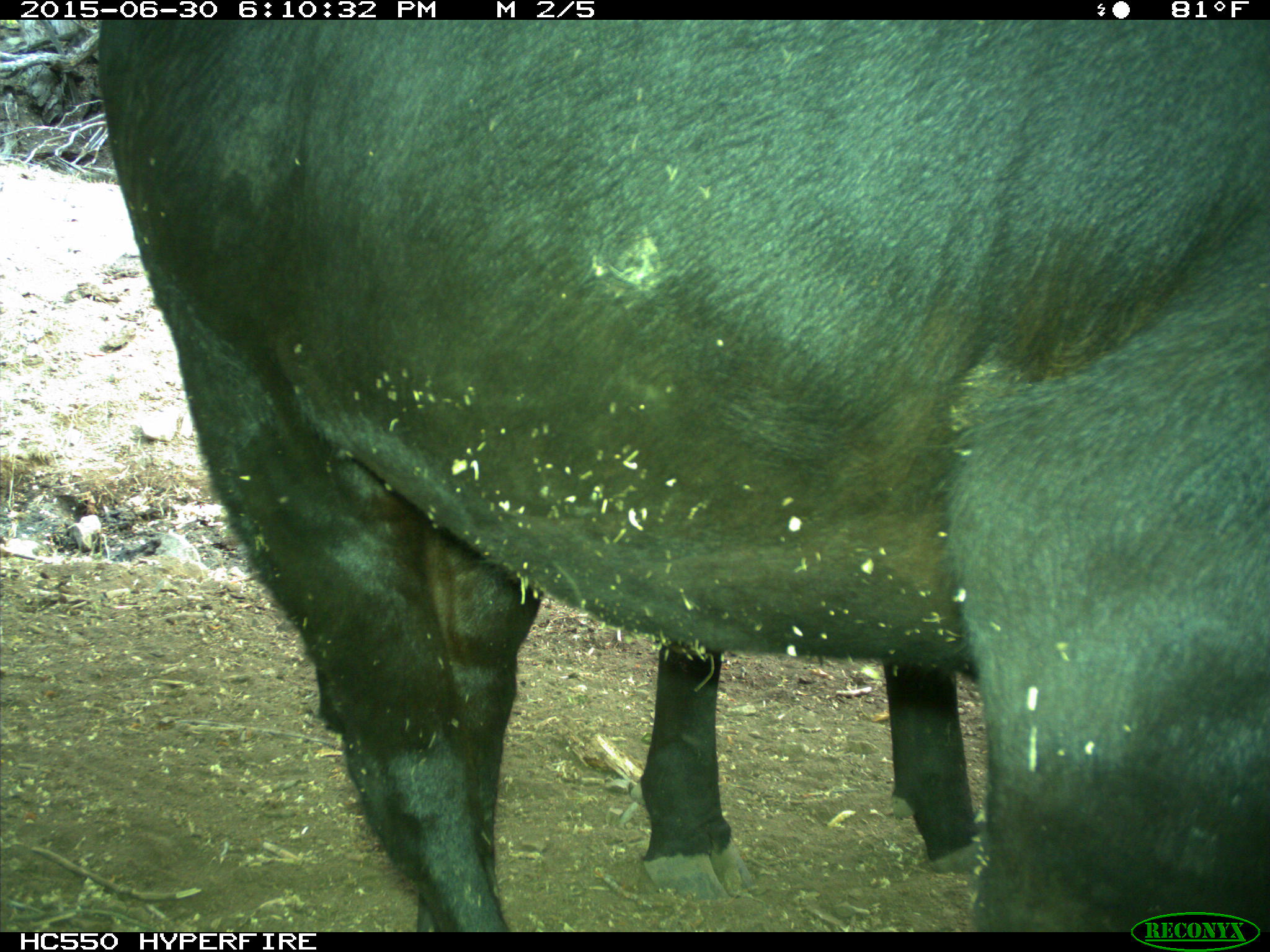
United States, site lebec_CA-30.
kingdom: Animalia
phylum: Chordata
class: Mammalia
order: Artiodactyla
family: Bovidae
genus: Bos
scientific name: Bos taurus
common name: domestic cow